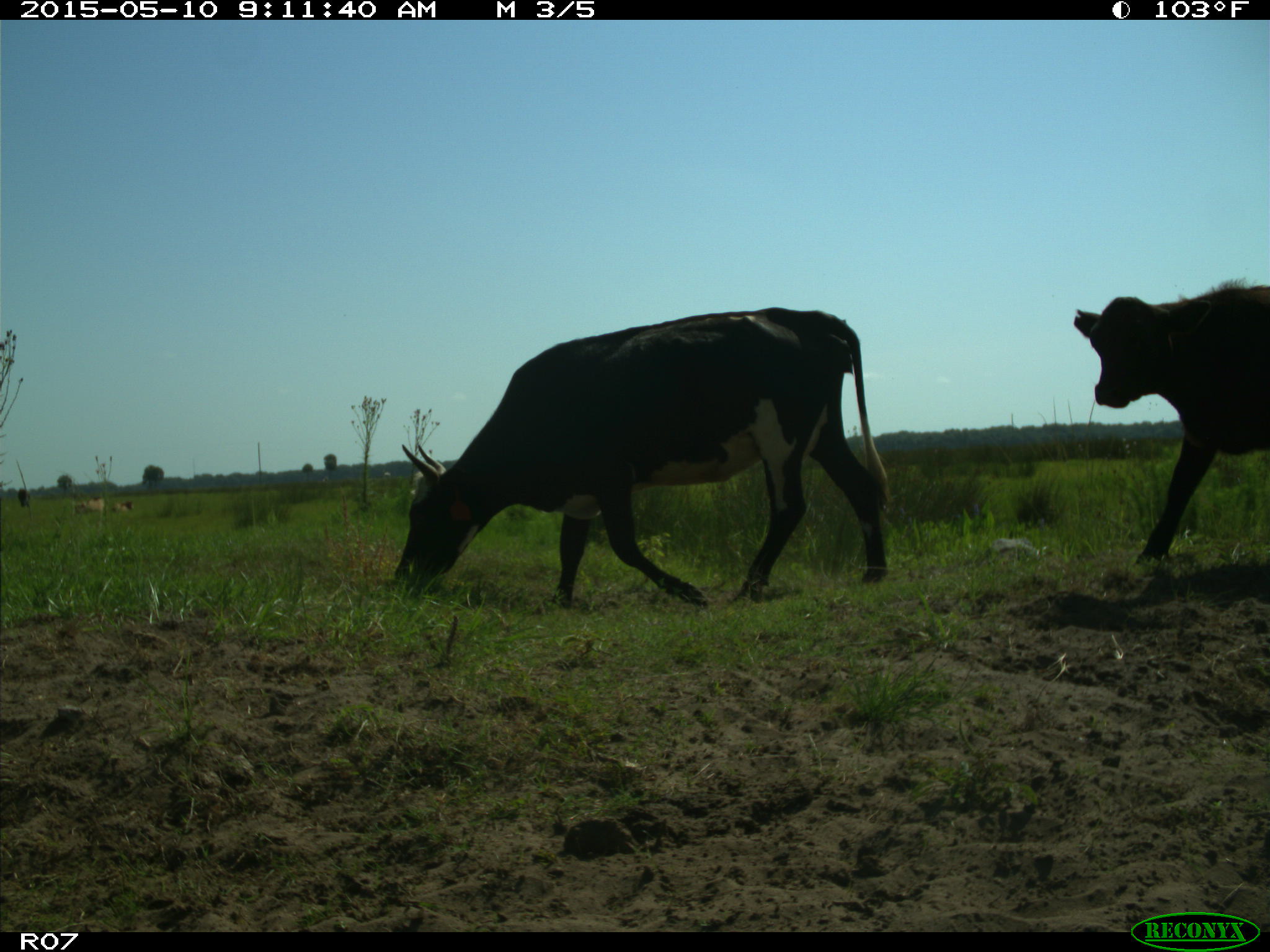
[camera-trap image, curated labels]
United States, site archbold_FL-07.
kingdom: Animalia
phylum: Chordata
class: Mammalia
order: Artiodactyla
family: Bovidae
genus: Bos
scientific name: Bos taurus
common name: domestic cow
Bos taurus (domestic cow).